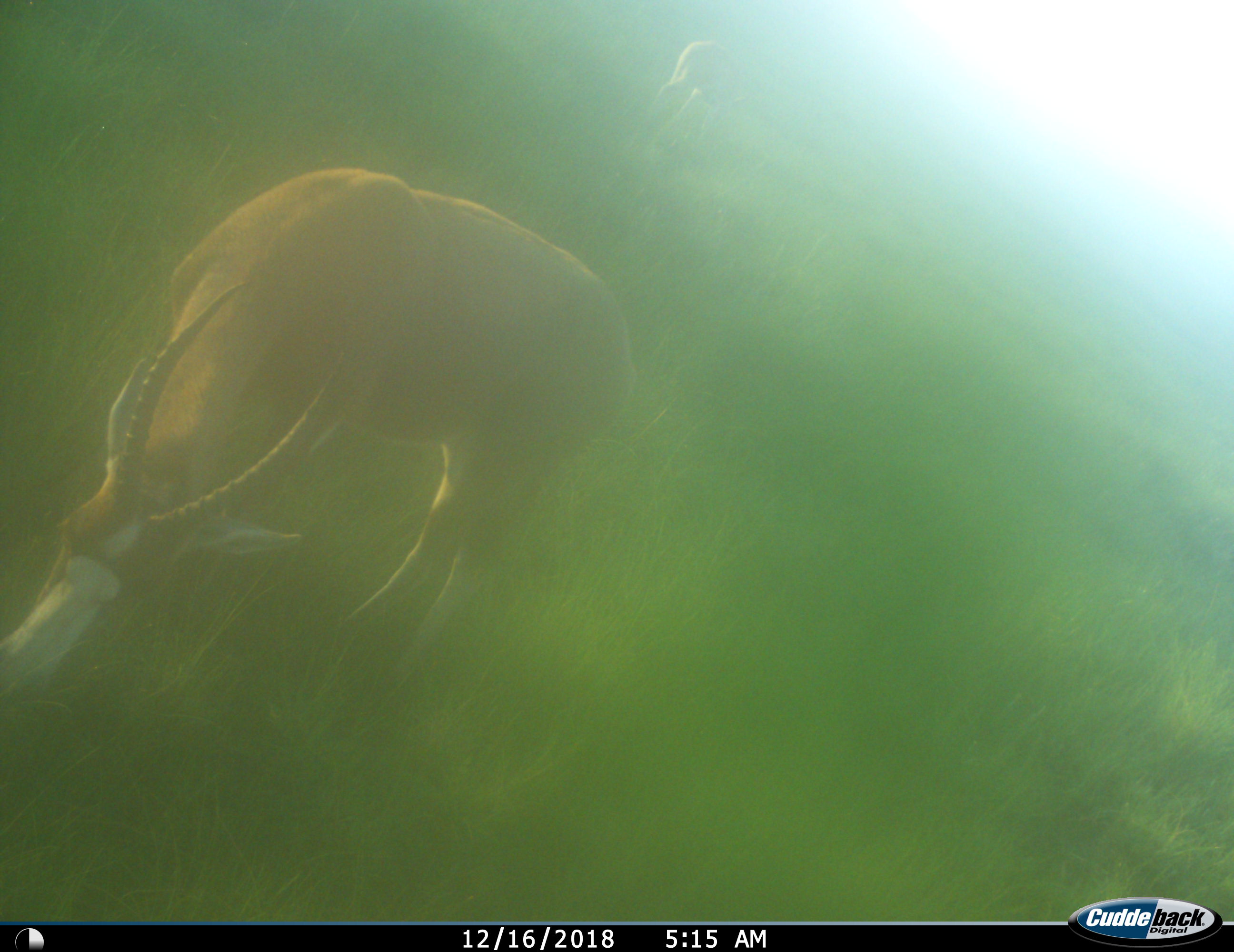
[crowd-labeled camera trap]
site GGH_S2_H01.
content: unidentified animal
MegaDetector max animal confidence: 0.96